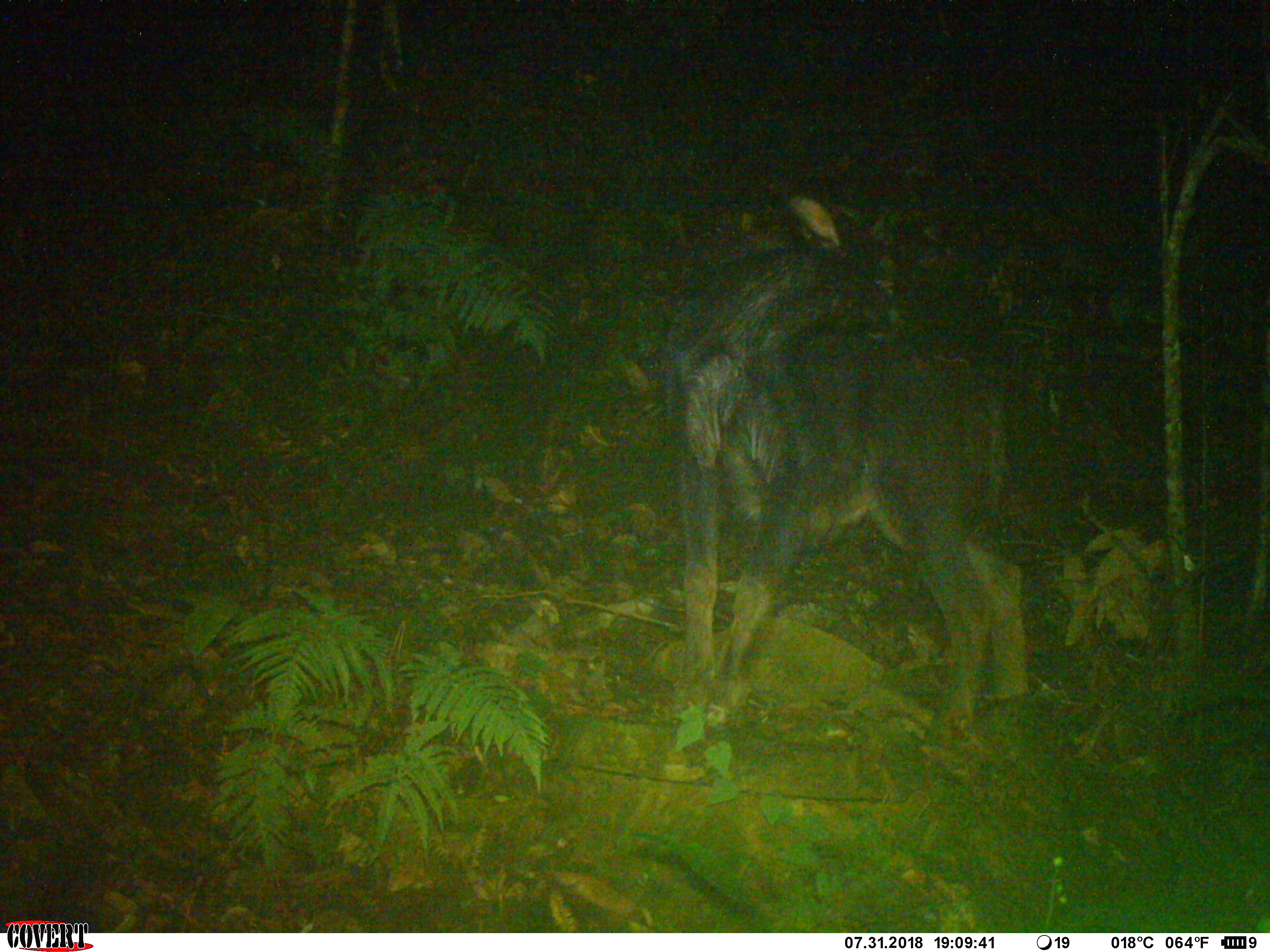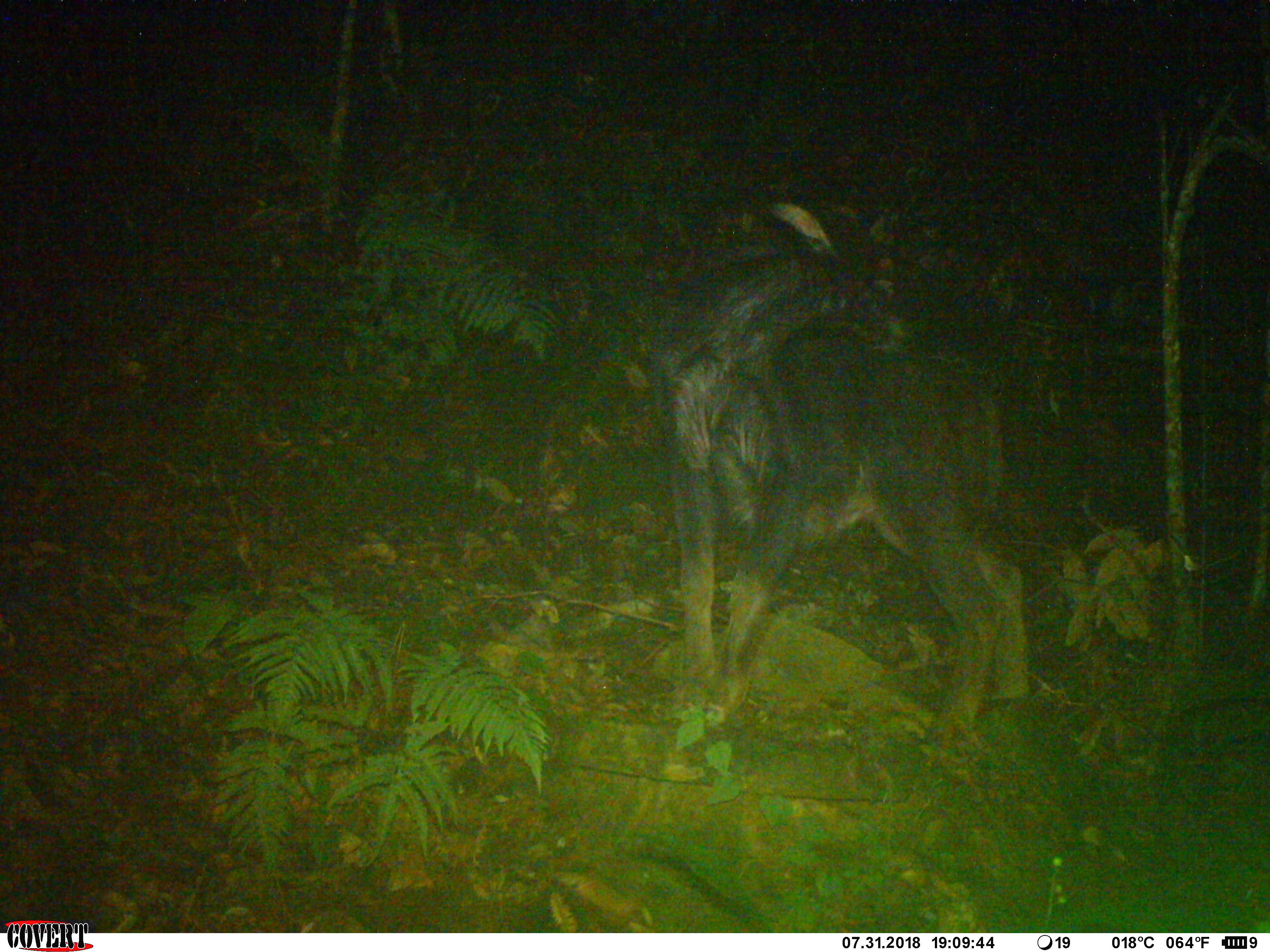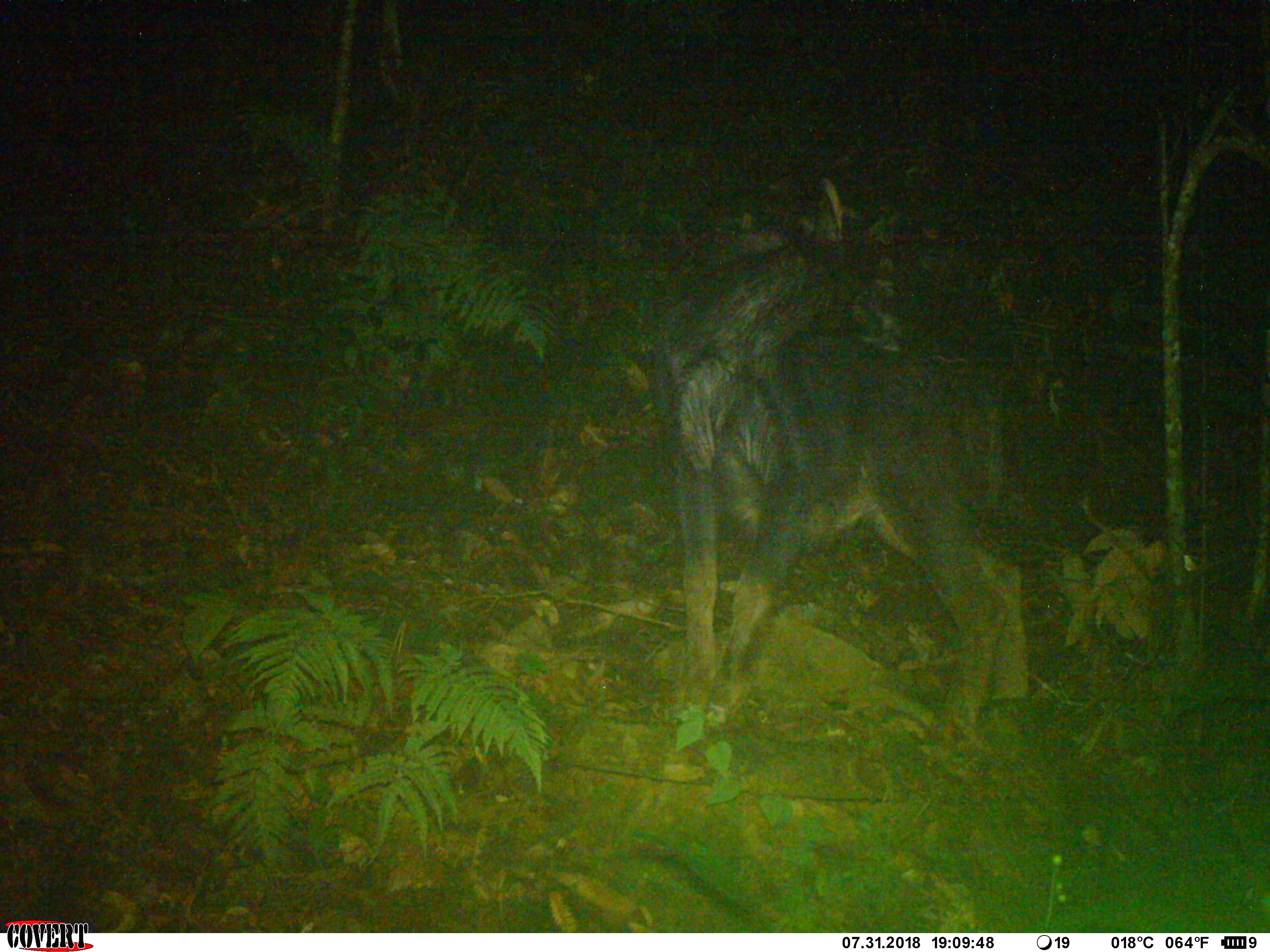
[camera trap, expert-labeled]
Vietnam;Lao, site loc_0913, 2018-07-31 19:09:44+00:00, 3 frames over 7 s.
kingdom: Animalia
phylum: Chordata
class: Mammalia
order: Artiodactyla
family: Bovidae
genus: Capricornis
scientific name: Capricornis sumatraensis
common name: chinese serow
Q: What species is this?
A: Chinese serow (Capricornis sumatraensis).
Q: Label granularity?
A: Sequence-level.